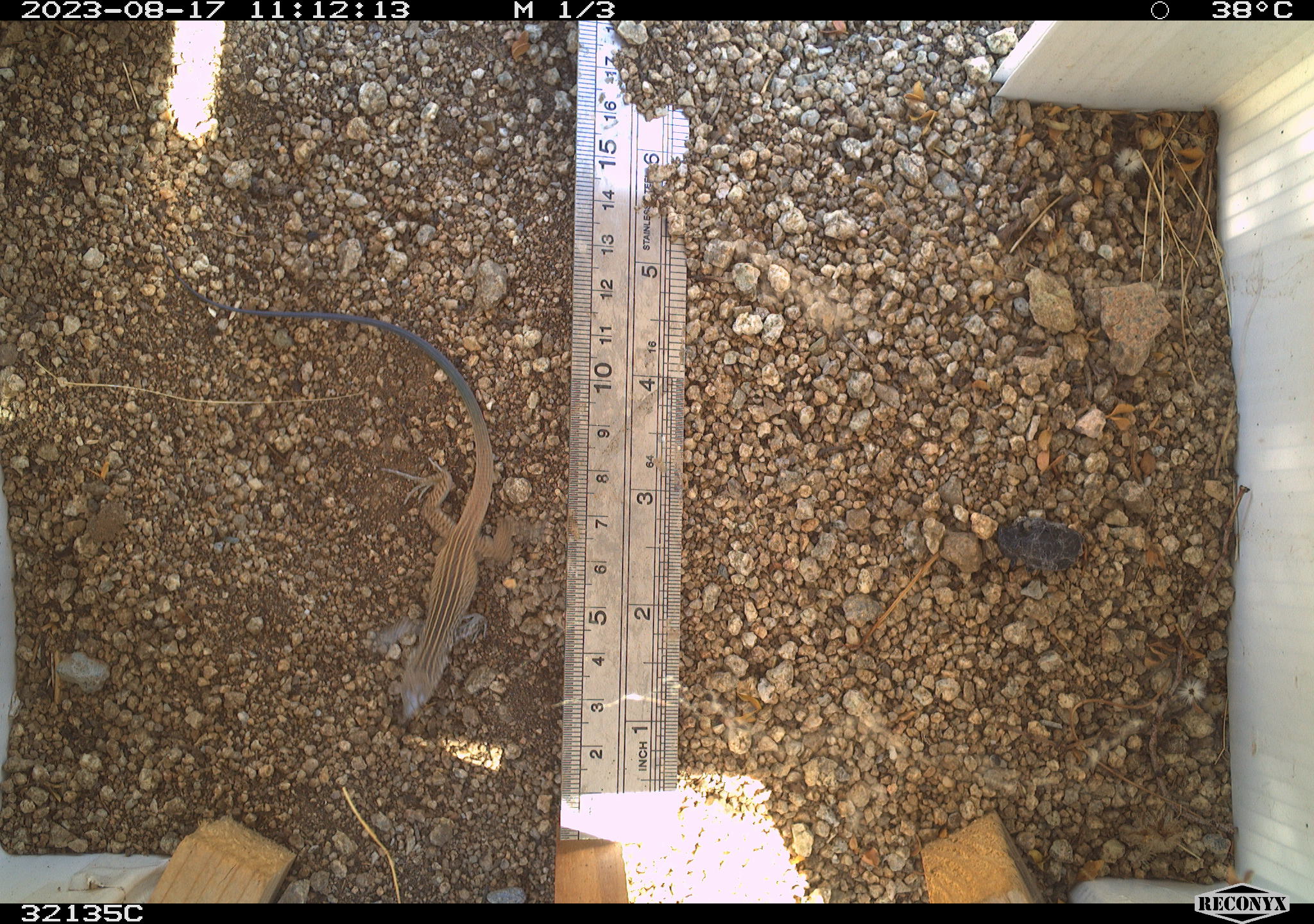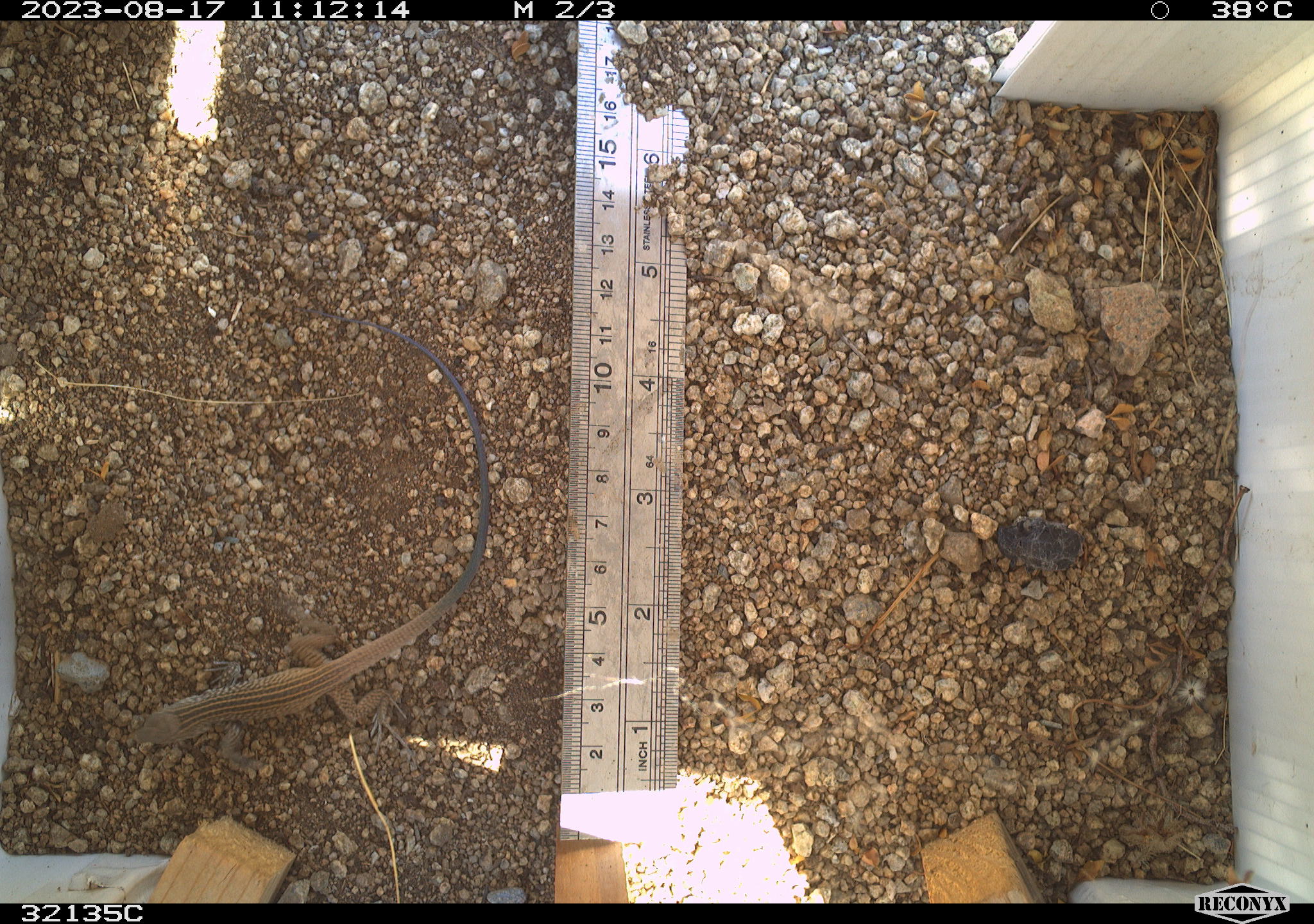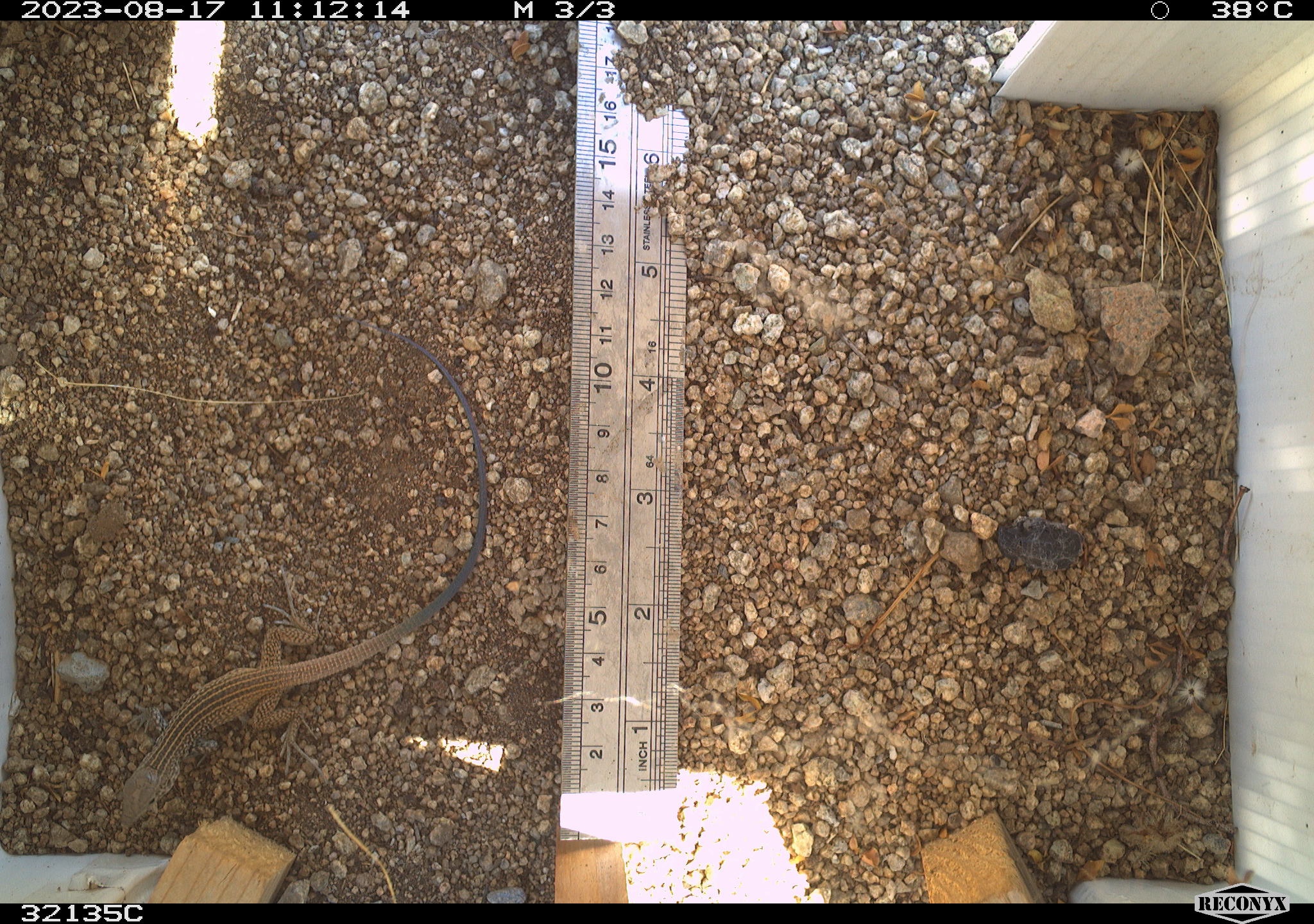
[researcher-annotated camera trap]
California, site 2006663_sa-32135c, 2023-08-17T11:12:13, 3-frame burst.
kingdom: Animalia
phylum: Chordata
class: Reptilia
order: Squamata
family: Teiidae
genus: Aspidoscelis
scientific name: Aspidoscelis tigris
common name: western whiptail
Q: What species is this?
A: Western whiptail (Aspidoscelis tigris).